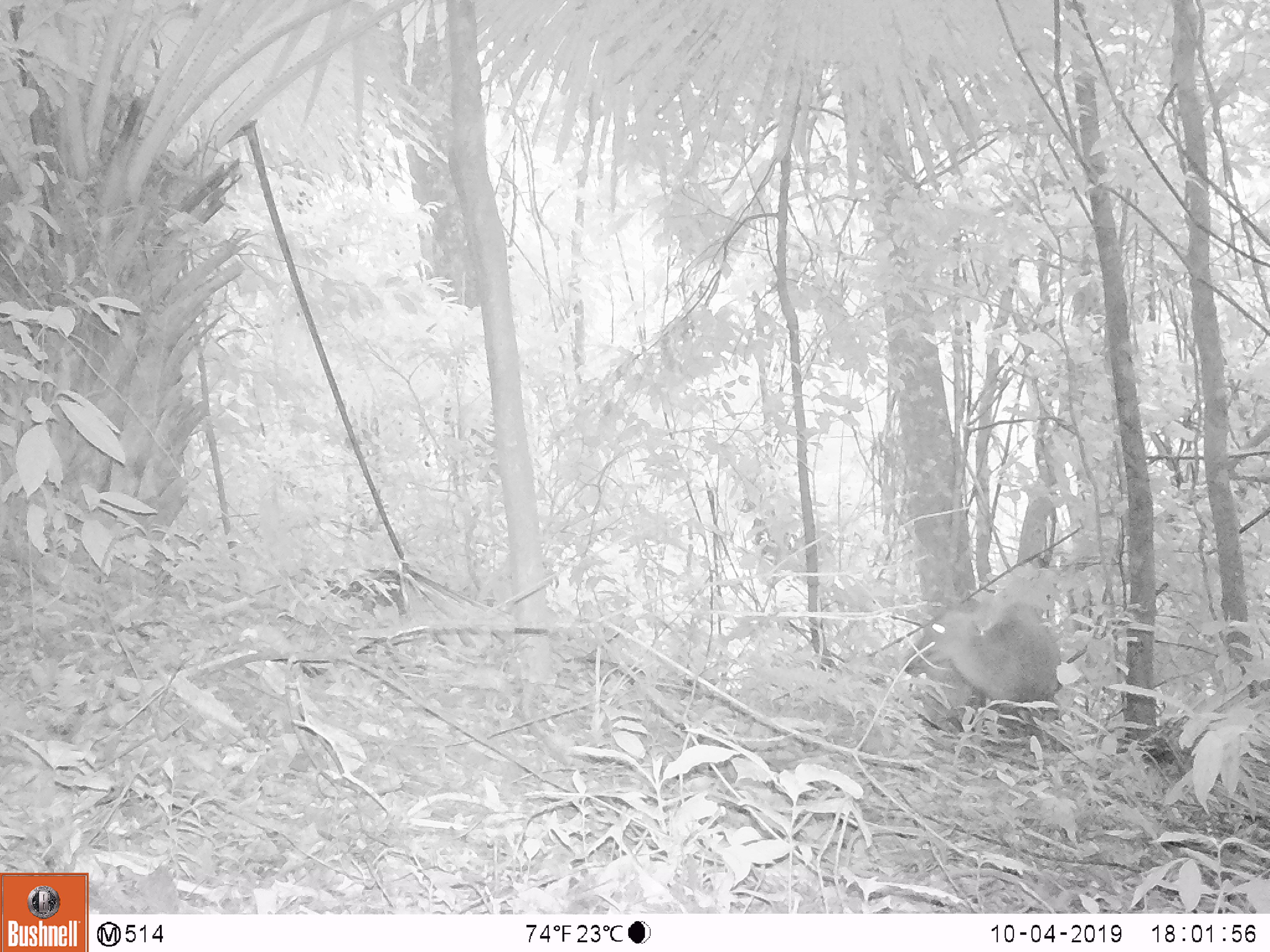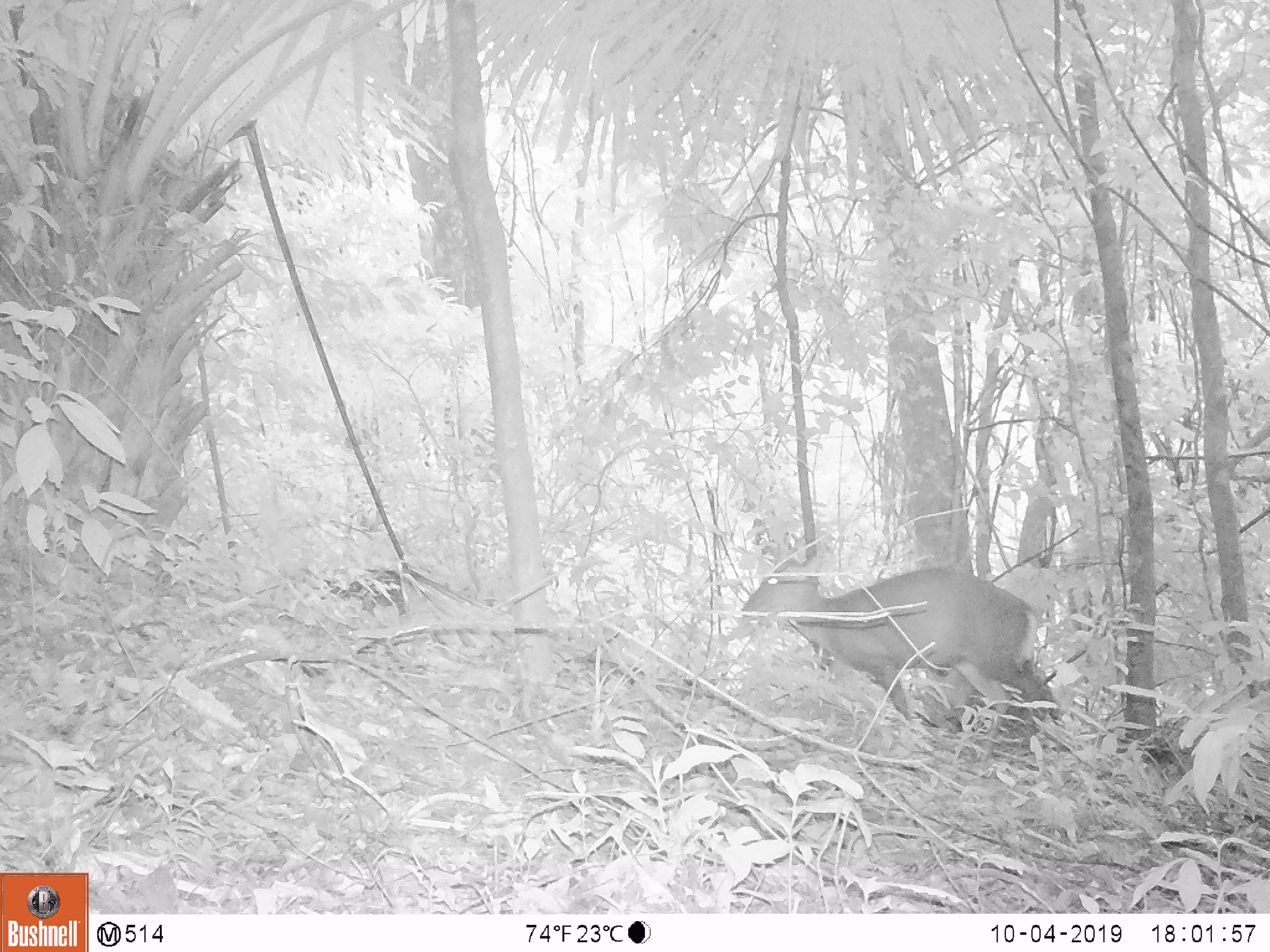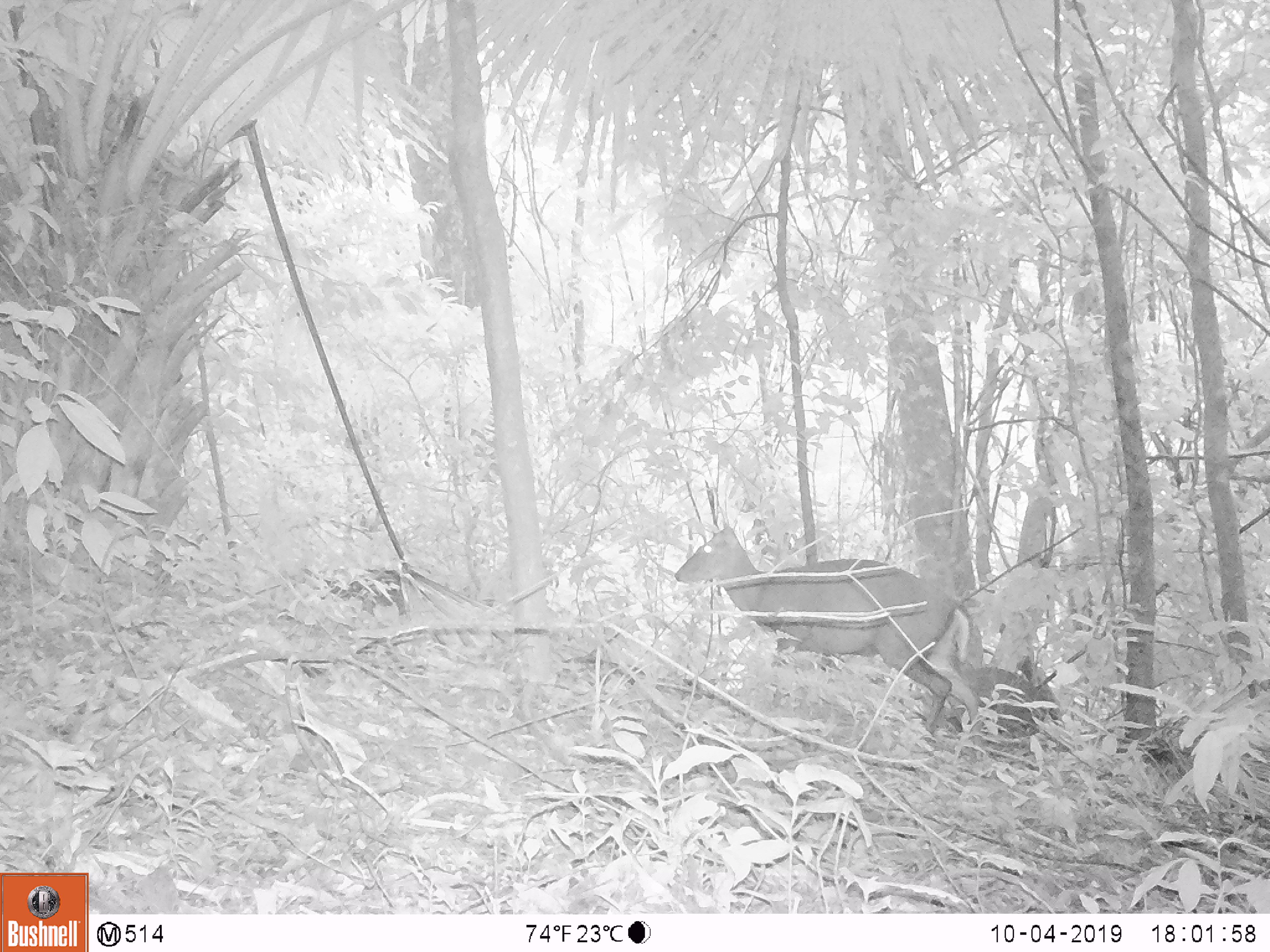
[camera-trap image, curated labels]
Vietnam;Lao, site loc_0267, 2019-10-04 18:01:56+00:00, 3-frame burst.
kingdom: Animalia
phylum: Chordata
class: Mammalia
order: Artiodactyla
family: Cervidae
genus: Muntiacus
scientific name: Muntiacus rooseveltorum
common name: roosevelt's muntjac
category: roosevelts muntjac group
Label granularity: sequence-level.